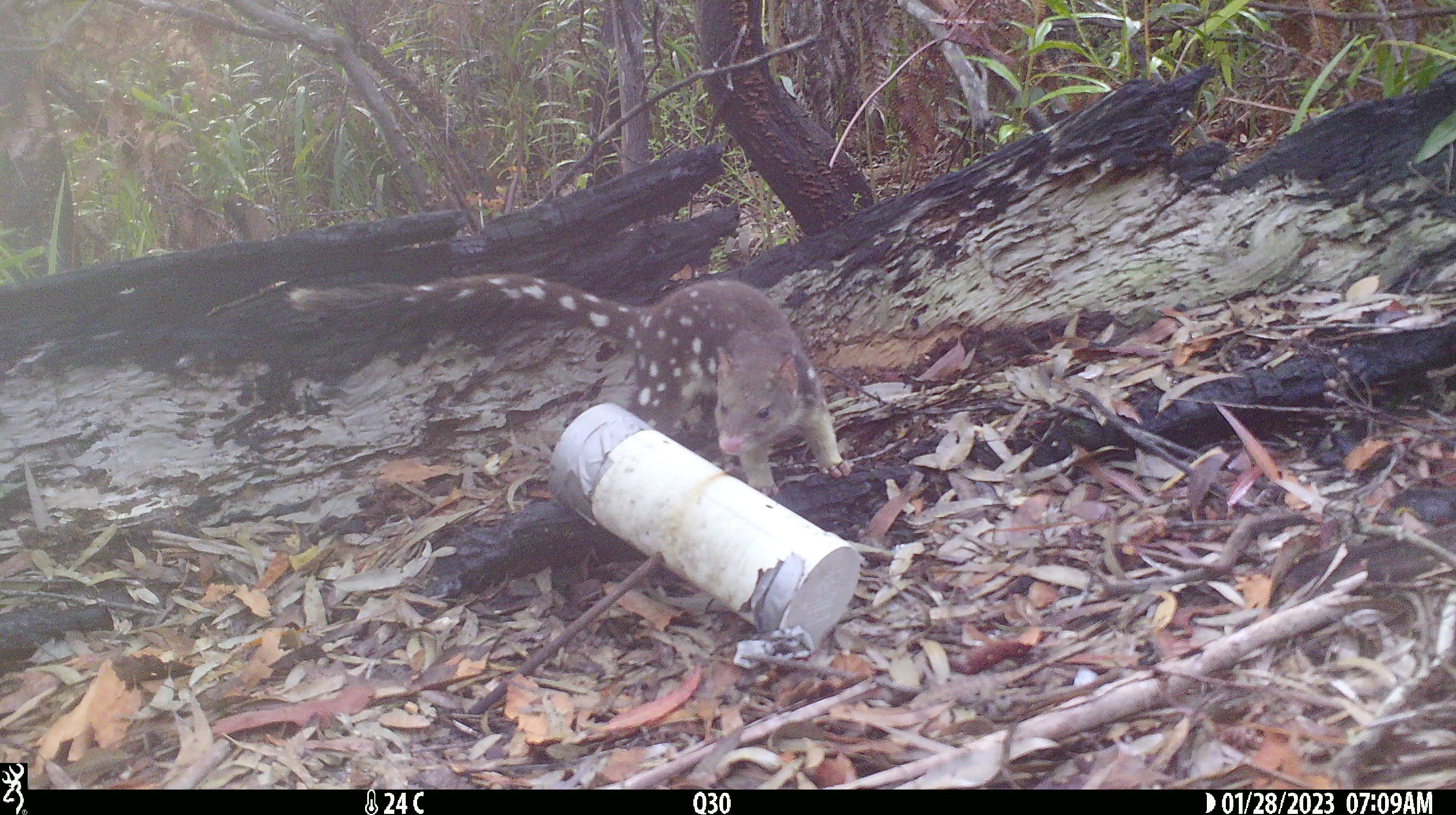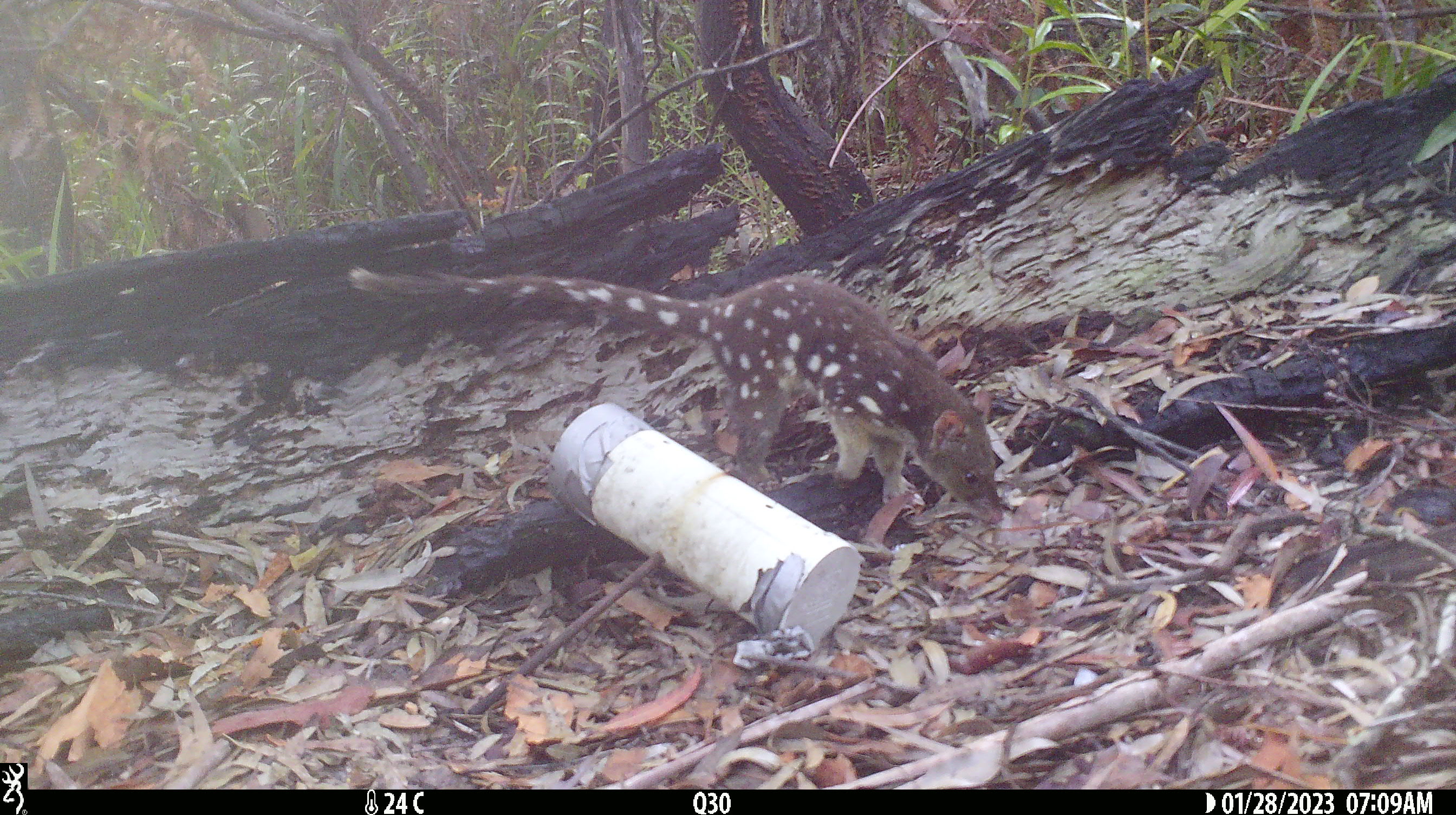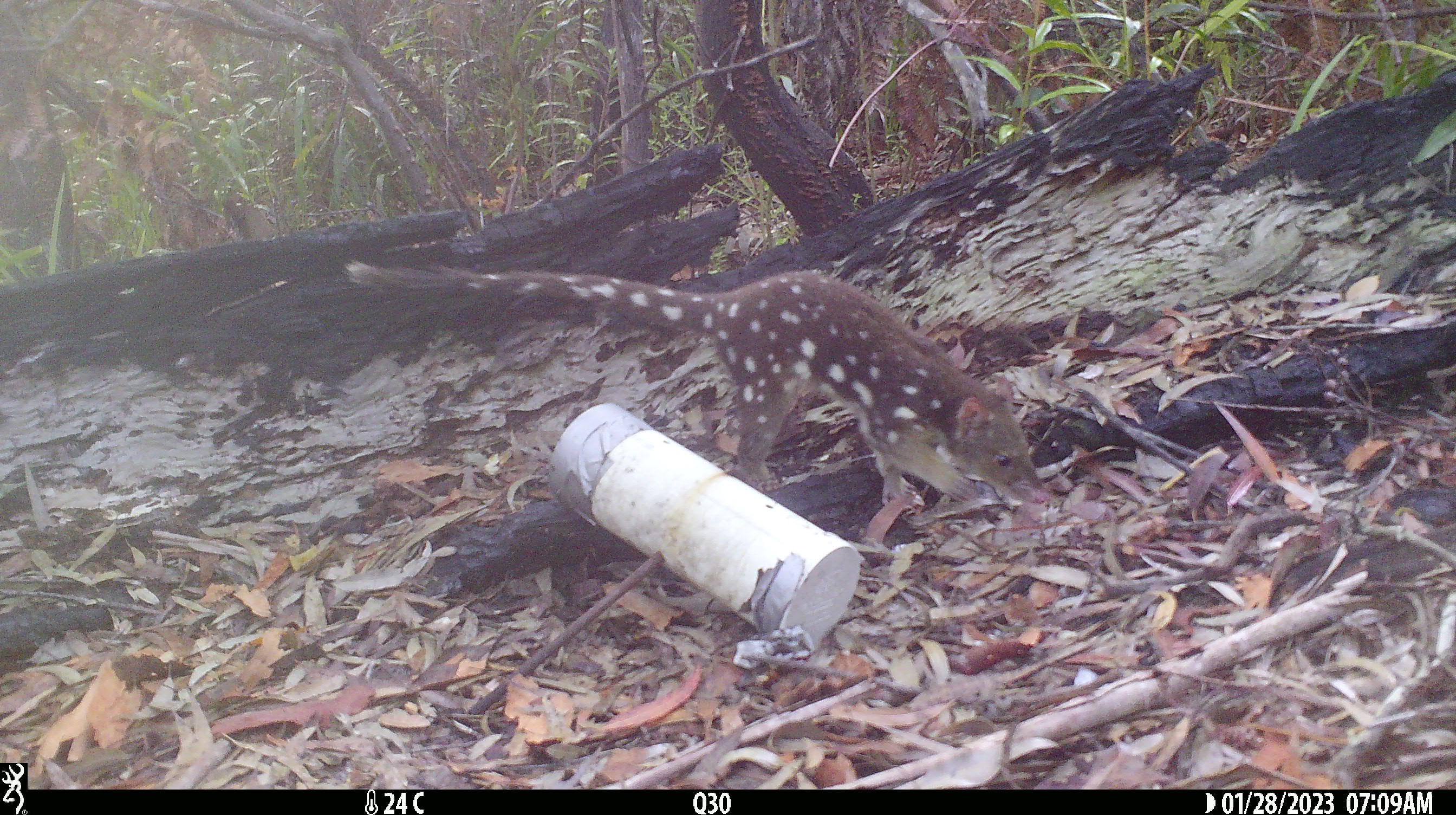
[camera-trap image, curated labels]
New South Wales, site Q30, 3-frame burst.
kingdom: Animalia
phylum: Chordata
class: Mammalia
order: Dasyuromorphia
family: Dasyuridae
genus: Dasyurus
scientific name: Dasyurus maculatus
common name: spotted-tailed quoll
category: quoll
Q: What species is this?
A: Quoll (spotted-tailed quoll) (Dasyurus maculatus).